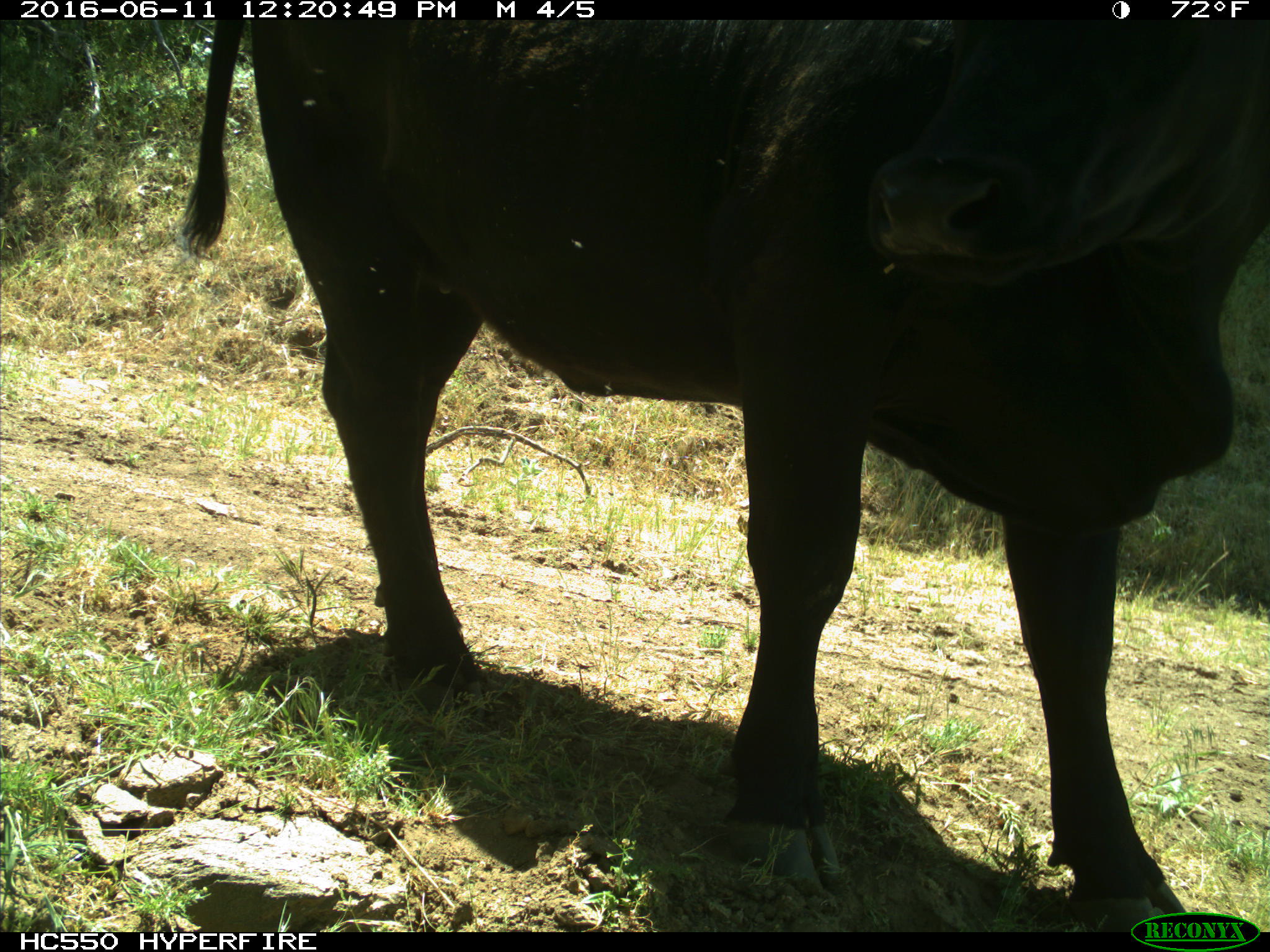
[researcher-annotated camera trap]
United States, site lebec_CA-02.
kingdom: Animalia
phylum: Chordata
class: Mammalia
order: Artiodactyla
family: Bovidae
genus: Bos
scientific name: Bos taurus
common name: domestic cow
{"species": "Bos taurus (domestic cow)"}